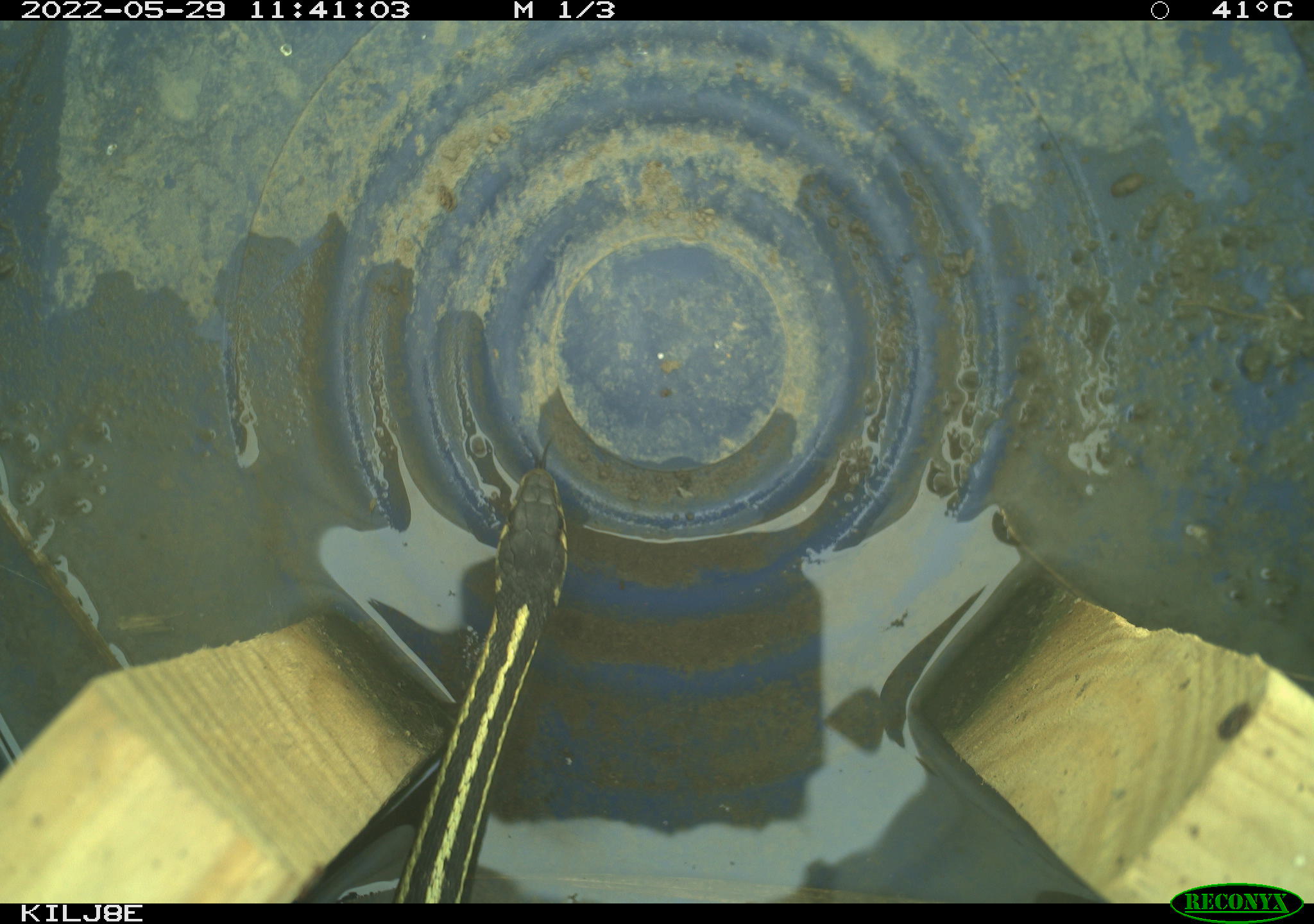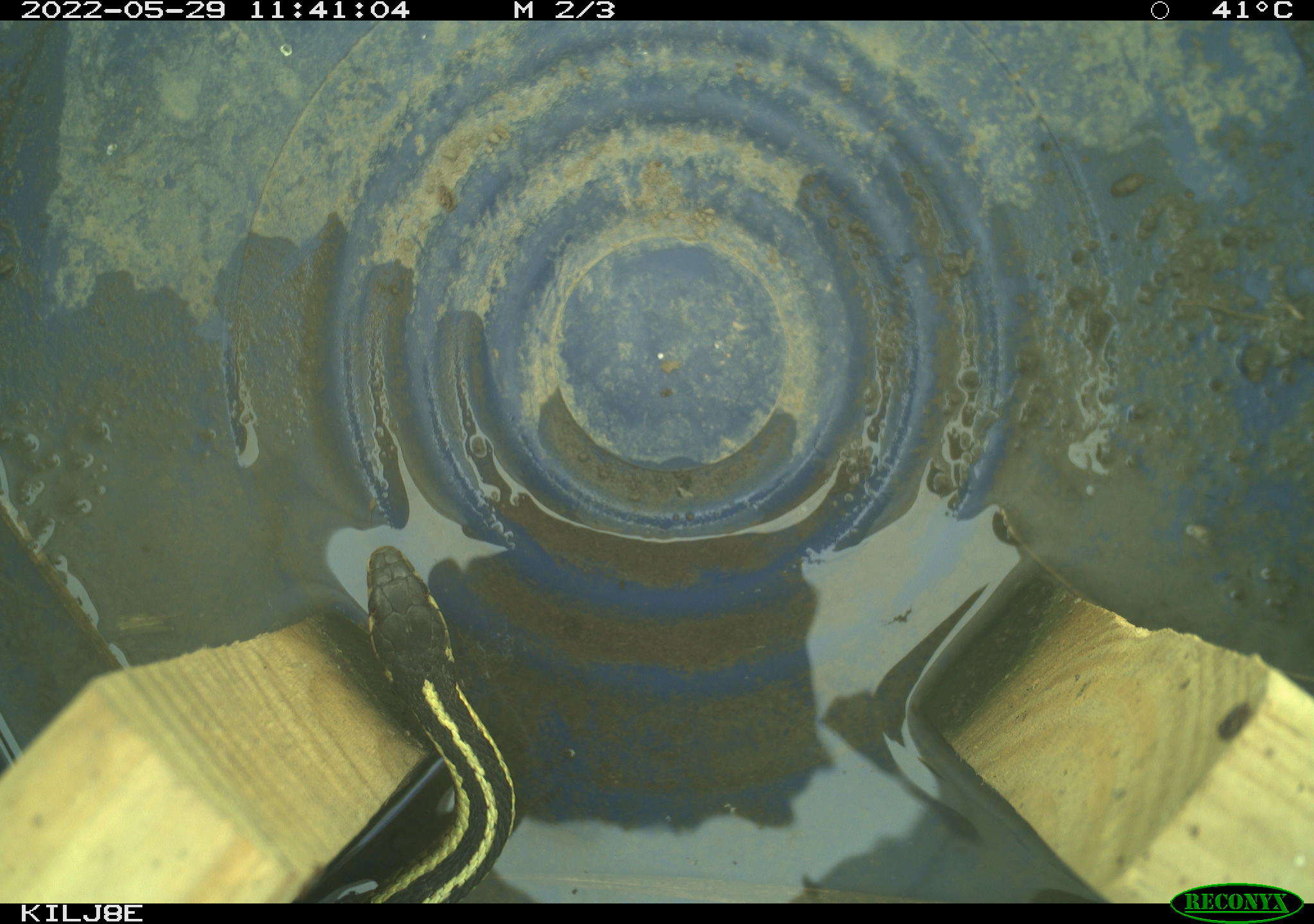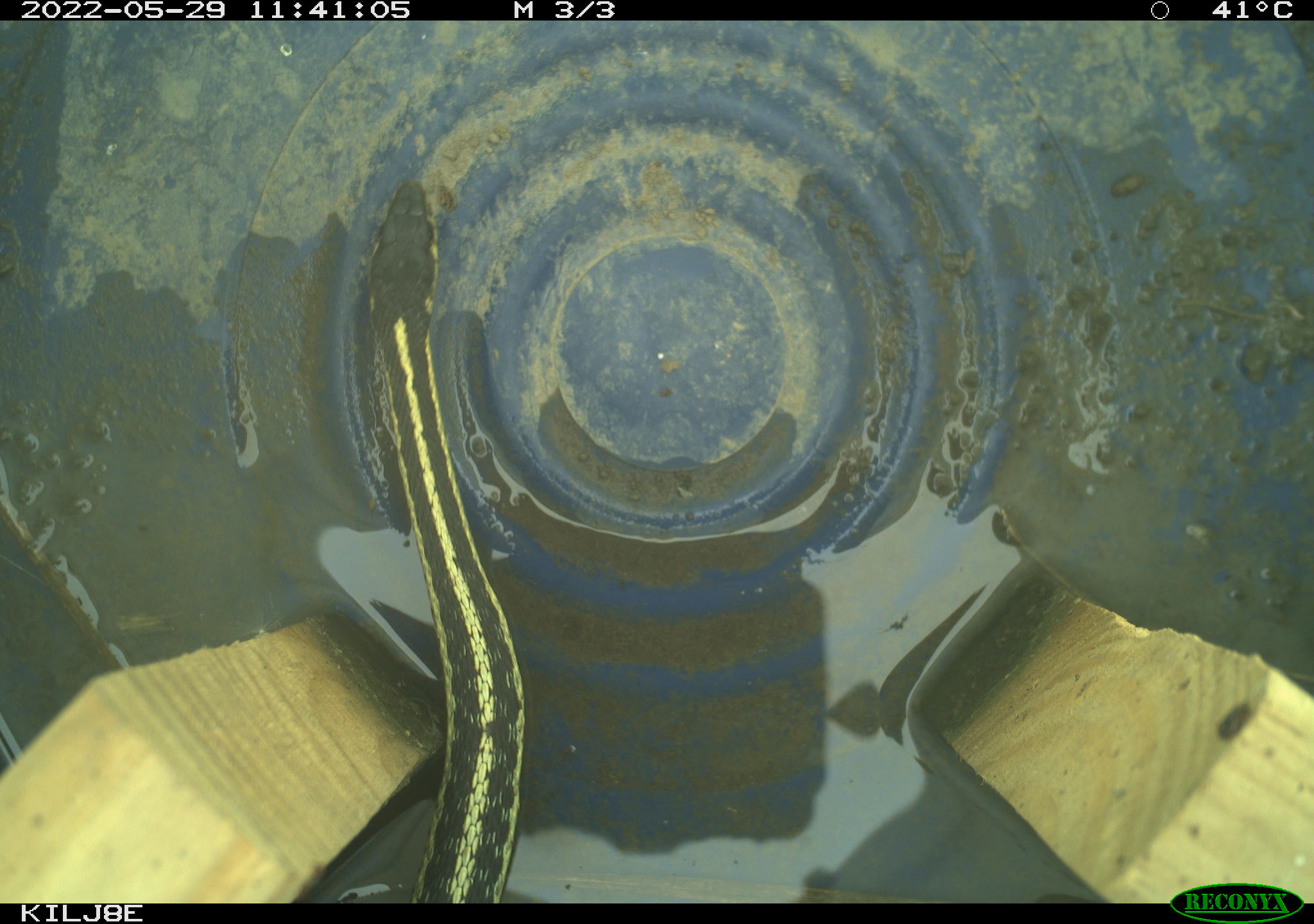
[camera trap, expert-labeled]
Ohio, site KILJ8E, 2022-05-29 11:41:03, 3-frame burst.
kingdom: Animalia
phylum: Chordata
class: Reptilia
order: Squamata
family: Colubridae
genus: Thamnophis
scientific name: Thamnophis sirtalis sirtalis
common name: eastern gartersnake